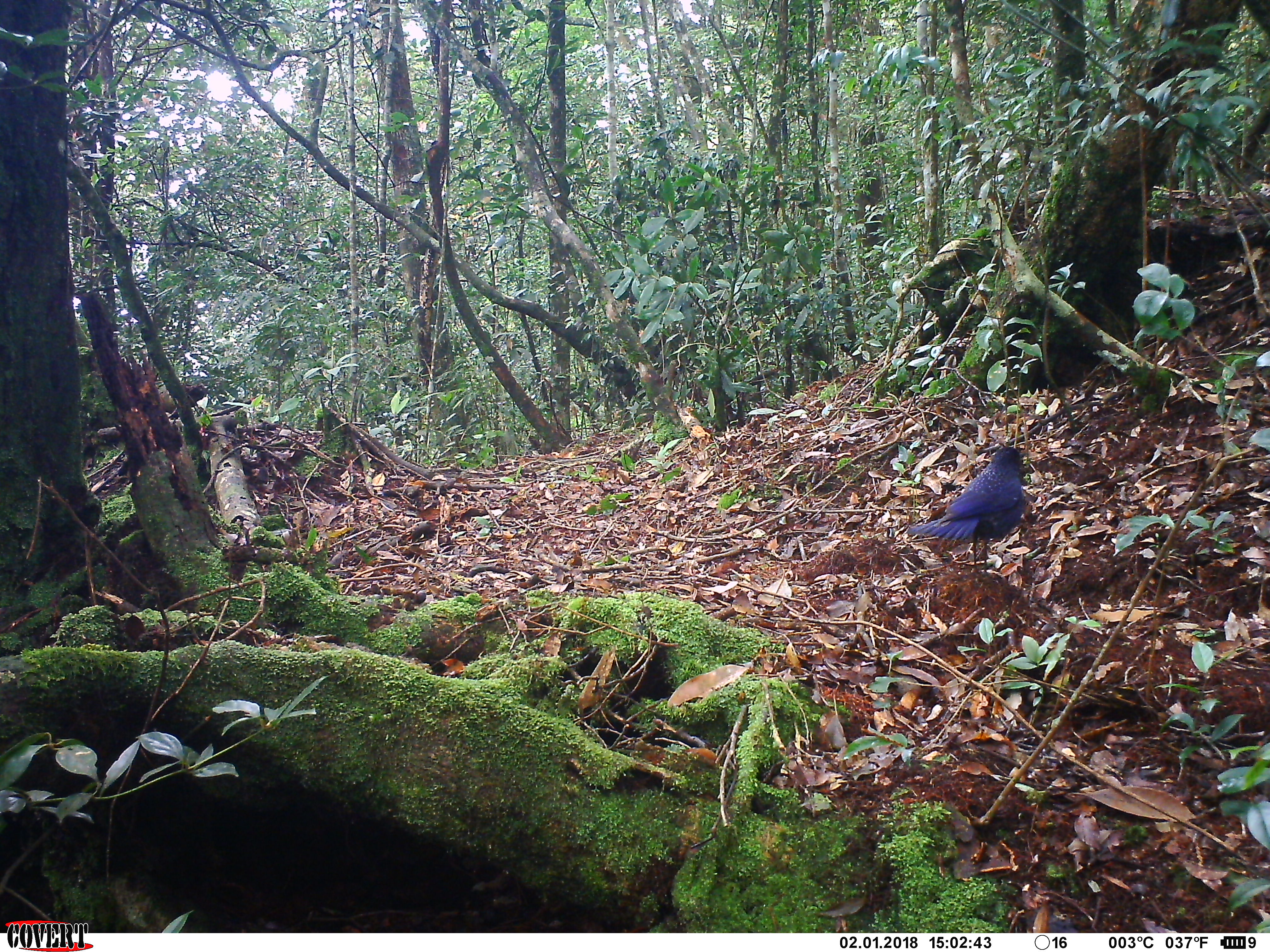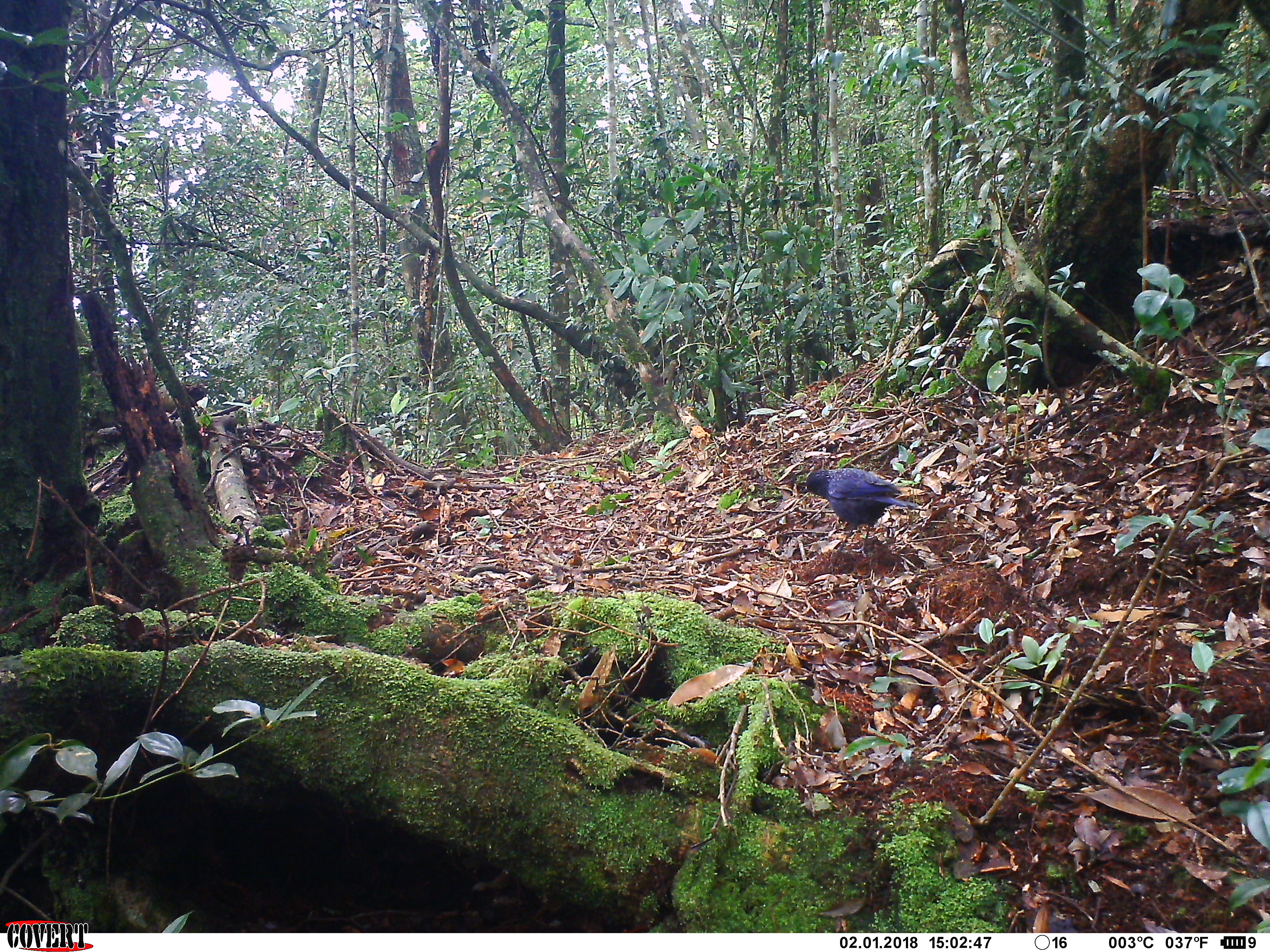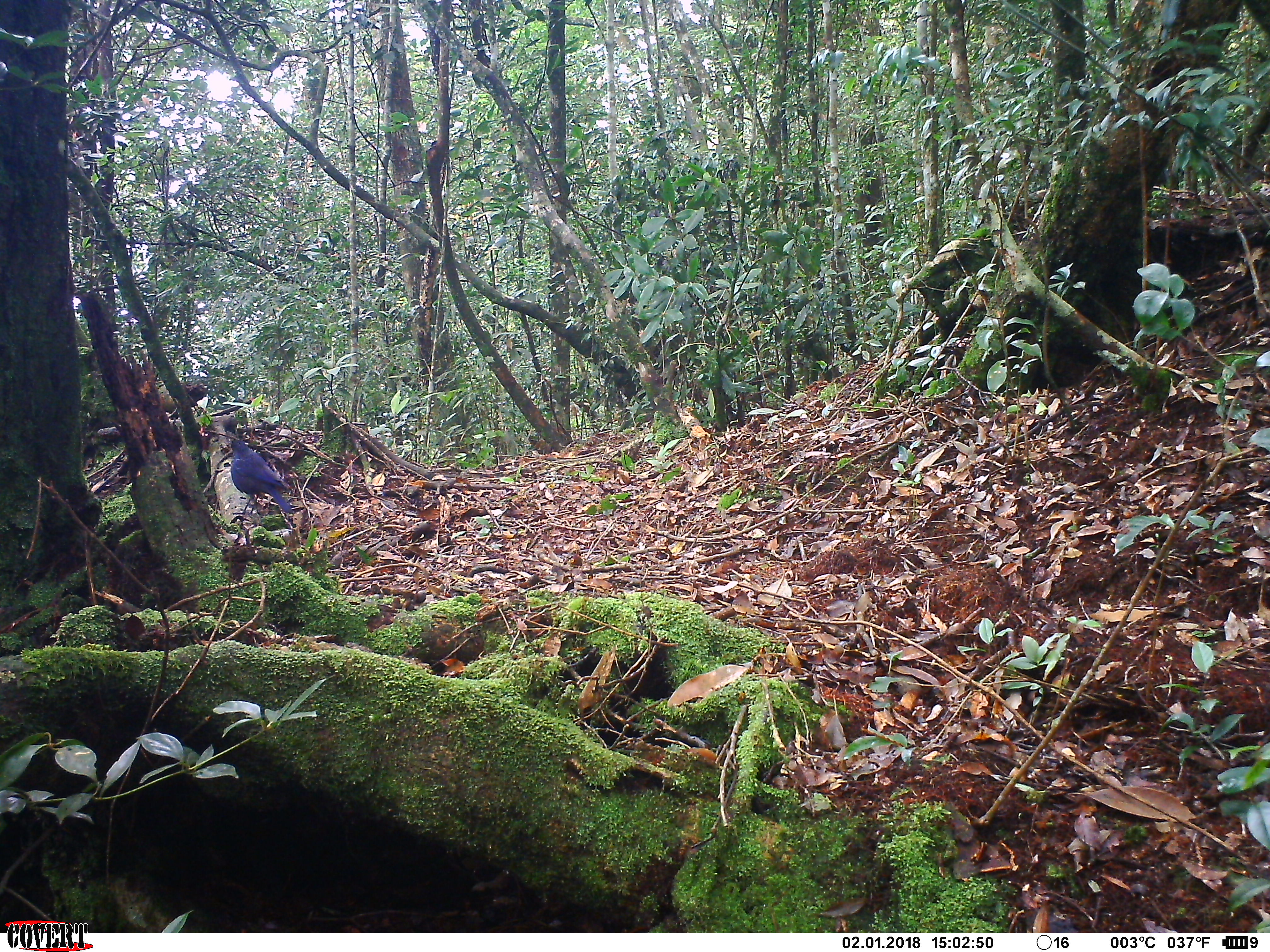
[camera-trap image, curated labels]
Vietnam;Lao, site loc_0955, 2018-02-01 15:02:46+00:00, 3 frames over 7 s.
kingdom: Animalia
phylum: Chordata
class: Aves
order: Passeriformes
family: Muscicapidae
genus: Myophonus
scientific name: Myophonus caeruleus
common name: blue whistling thrush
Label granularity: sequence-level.